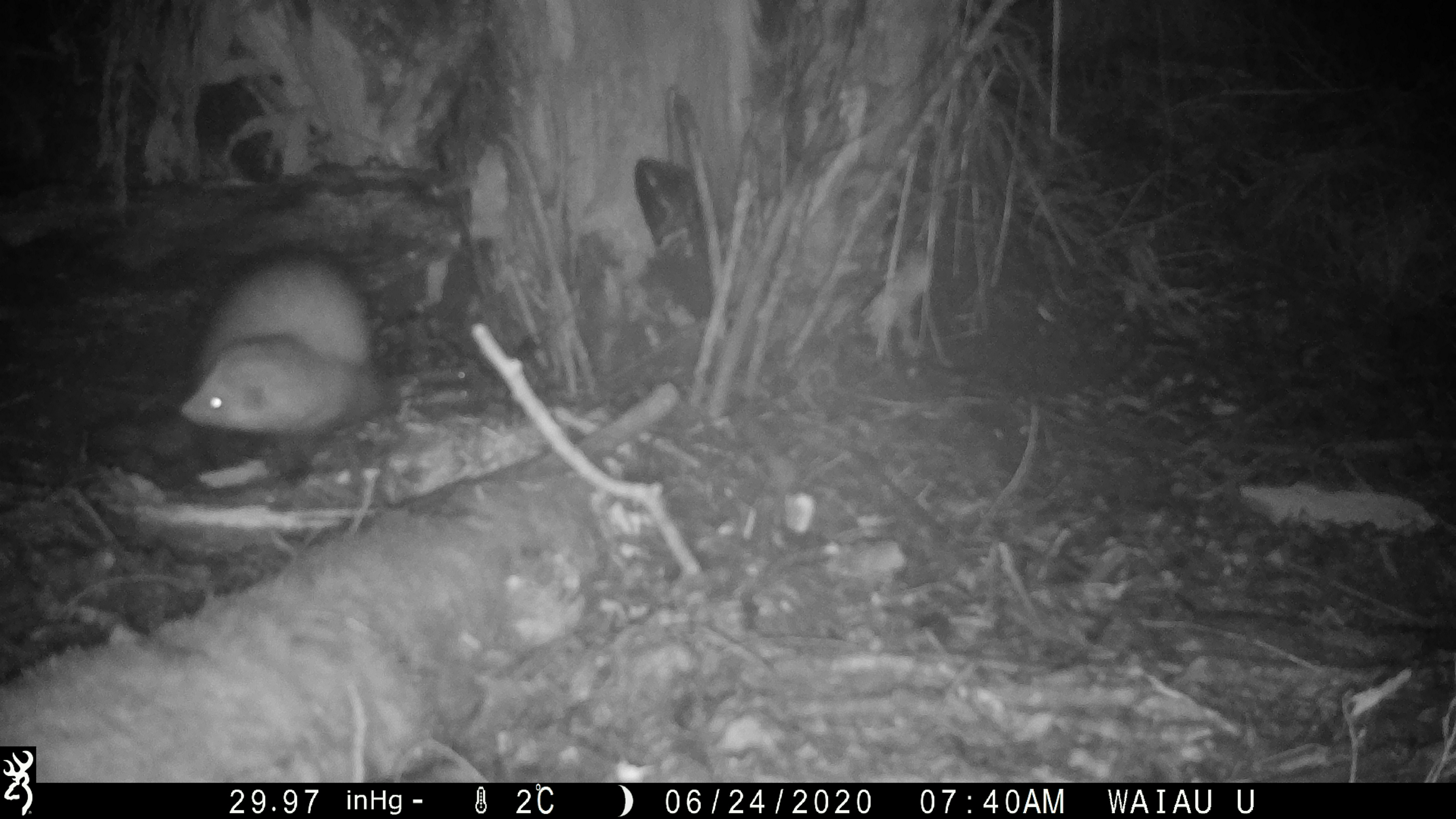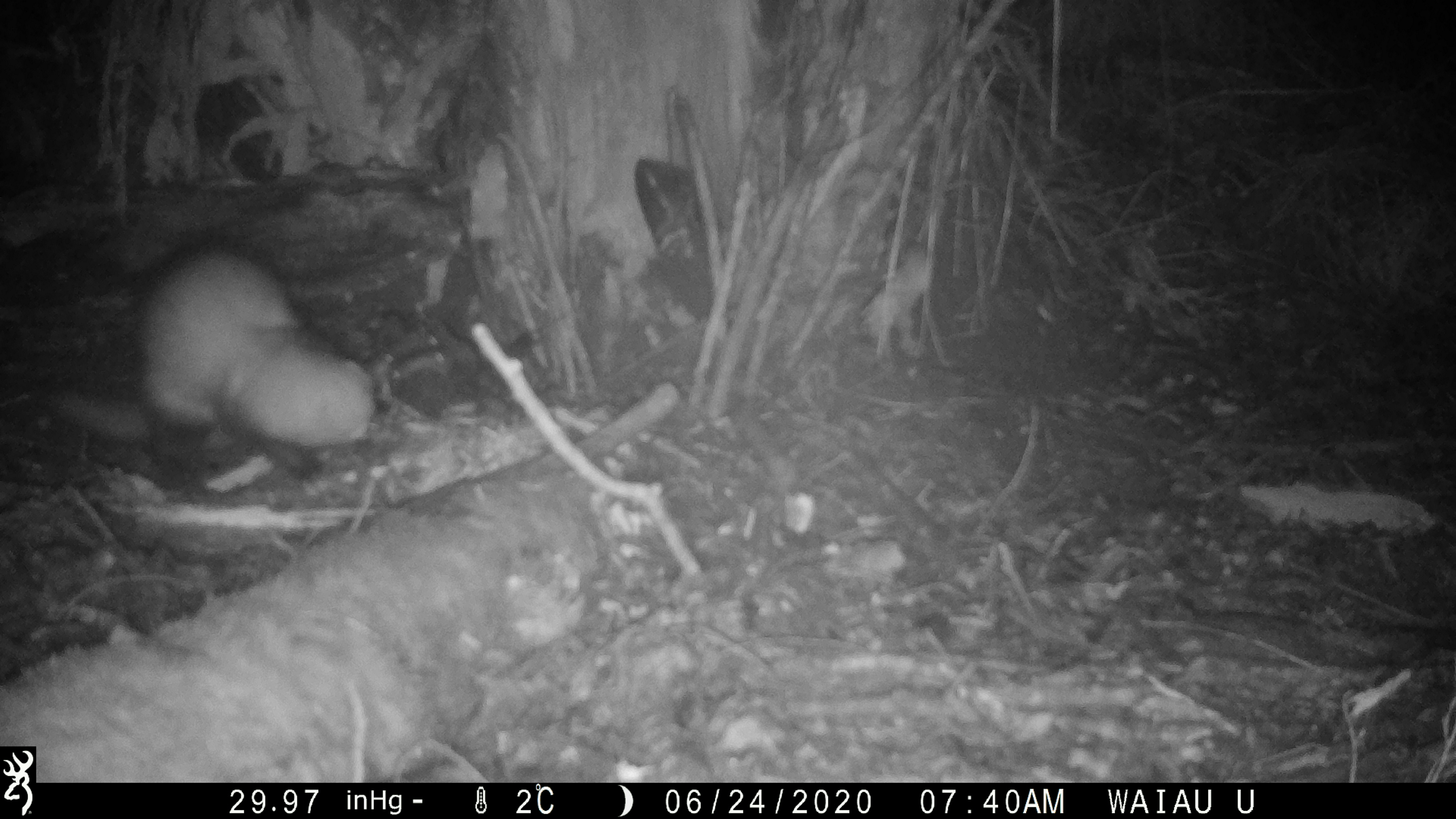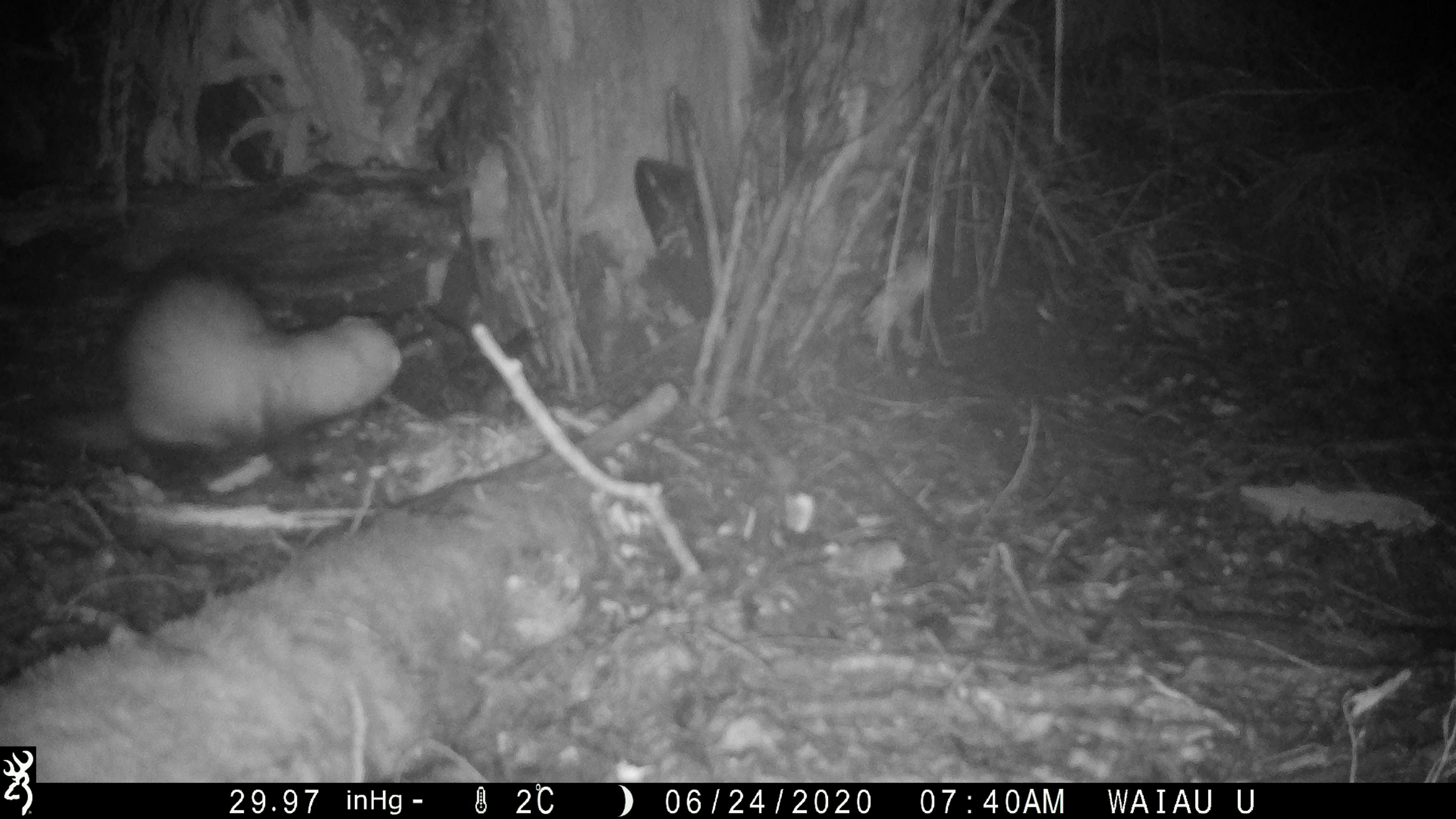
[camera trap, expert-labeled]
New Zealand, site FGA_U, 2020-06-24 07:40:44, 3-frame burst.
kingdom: Animalia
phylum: Chordata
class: Mammalia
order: Carnivora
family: Mustelidae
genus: Mustela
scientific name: Mustela furo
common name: ferret